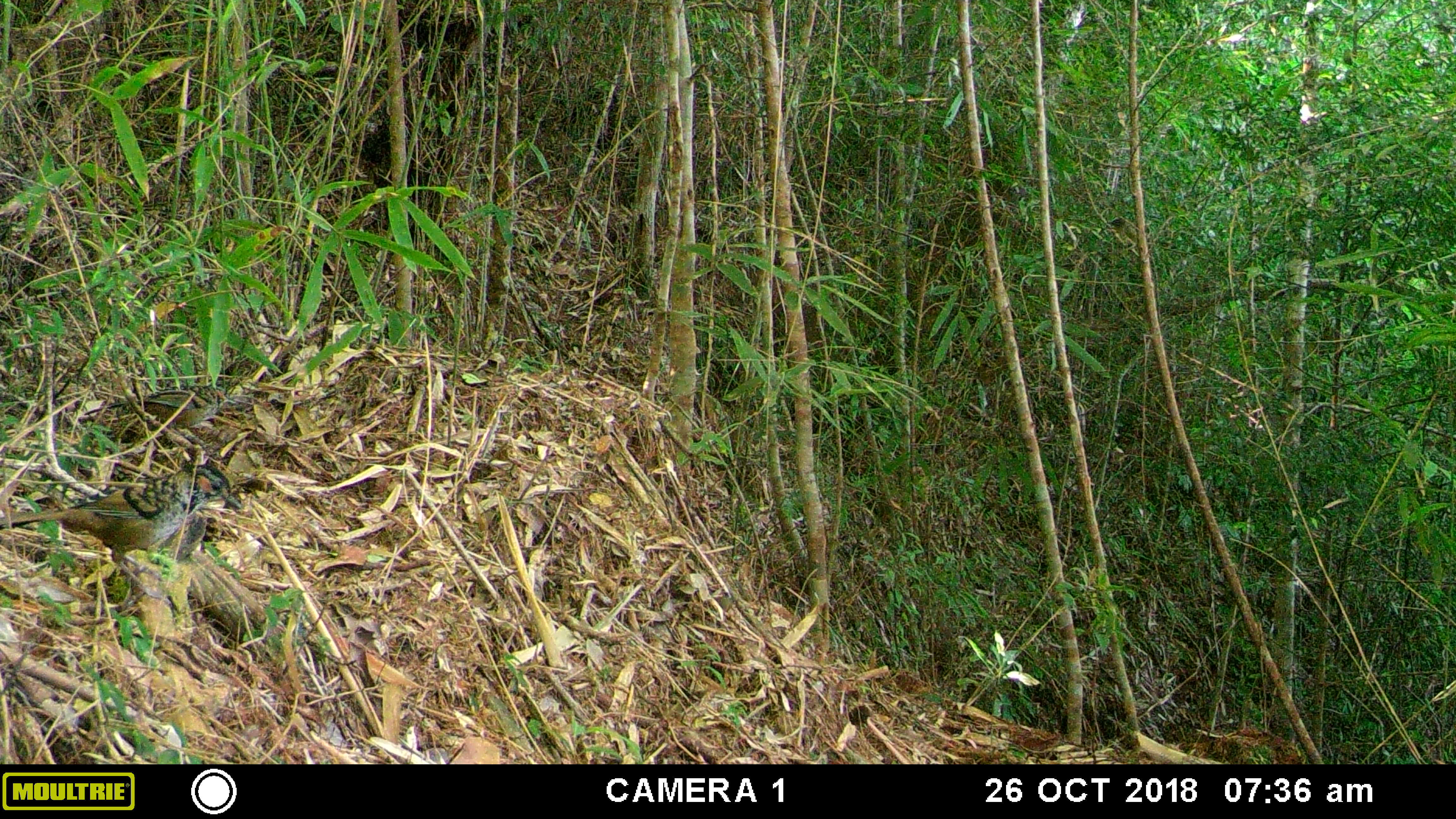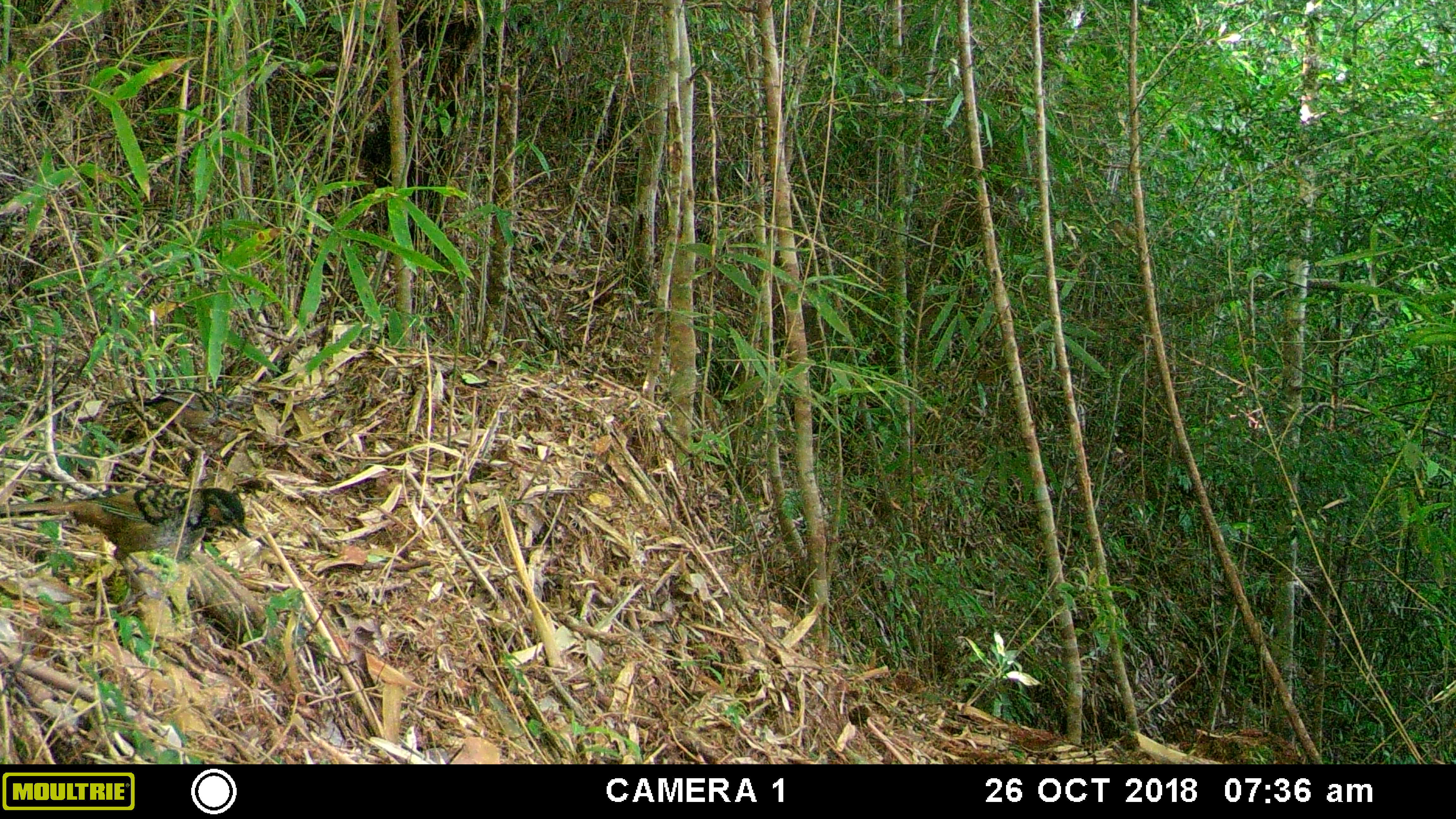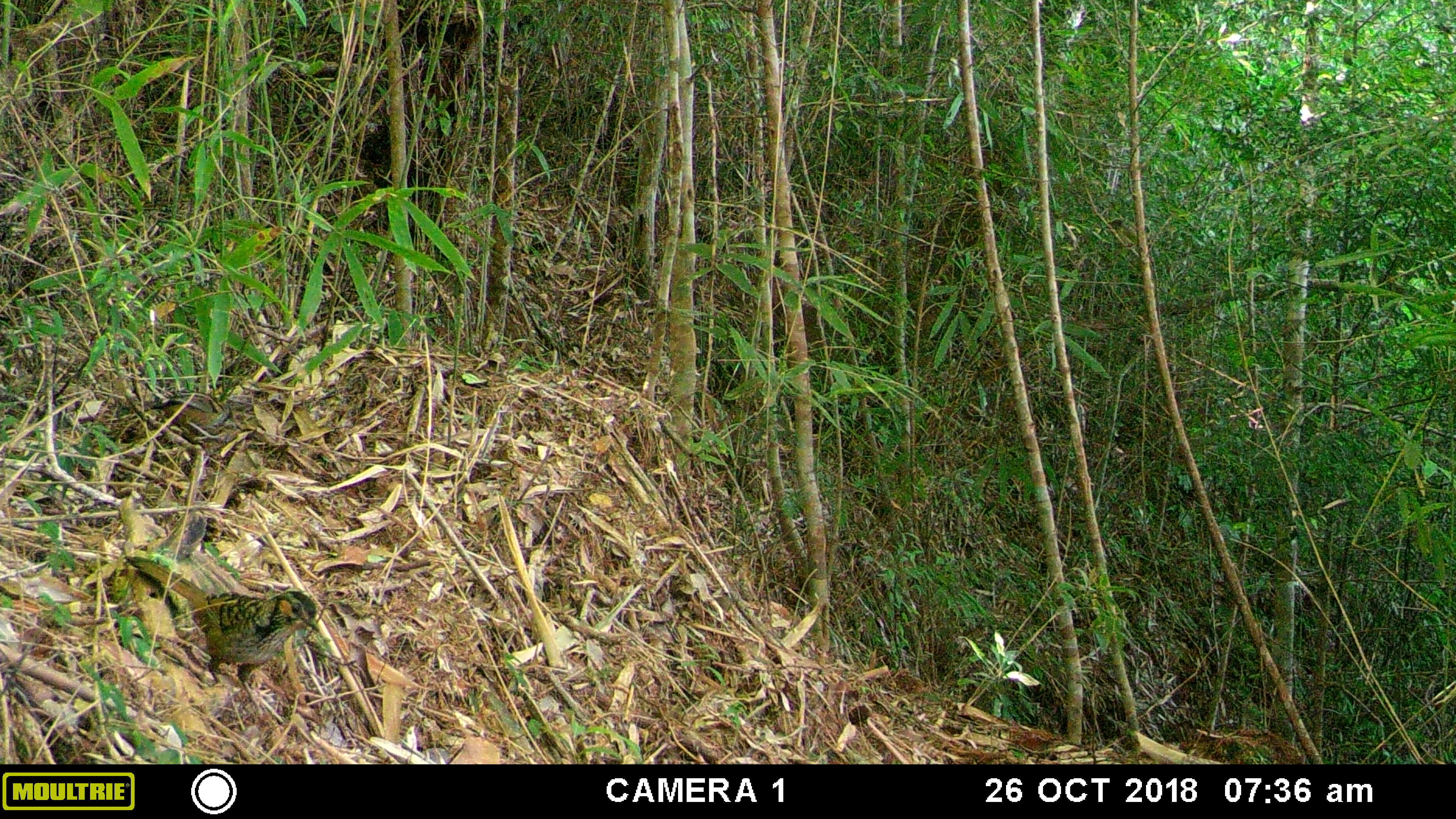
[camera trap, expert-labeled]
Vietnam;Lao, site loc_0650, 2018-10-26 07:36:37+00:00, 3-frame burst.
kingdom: Animalia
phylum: Chordata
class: Aves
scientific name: Aves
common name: bird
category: unidentified bird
Unidentified bird (bird) (Aves). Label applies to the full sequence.